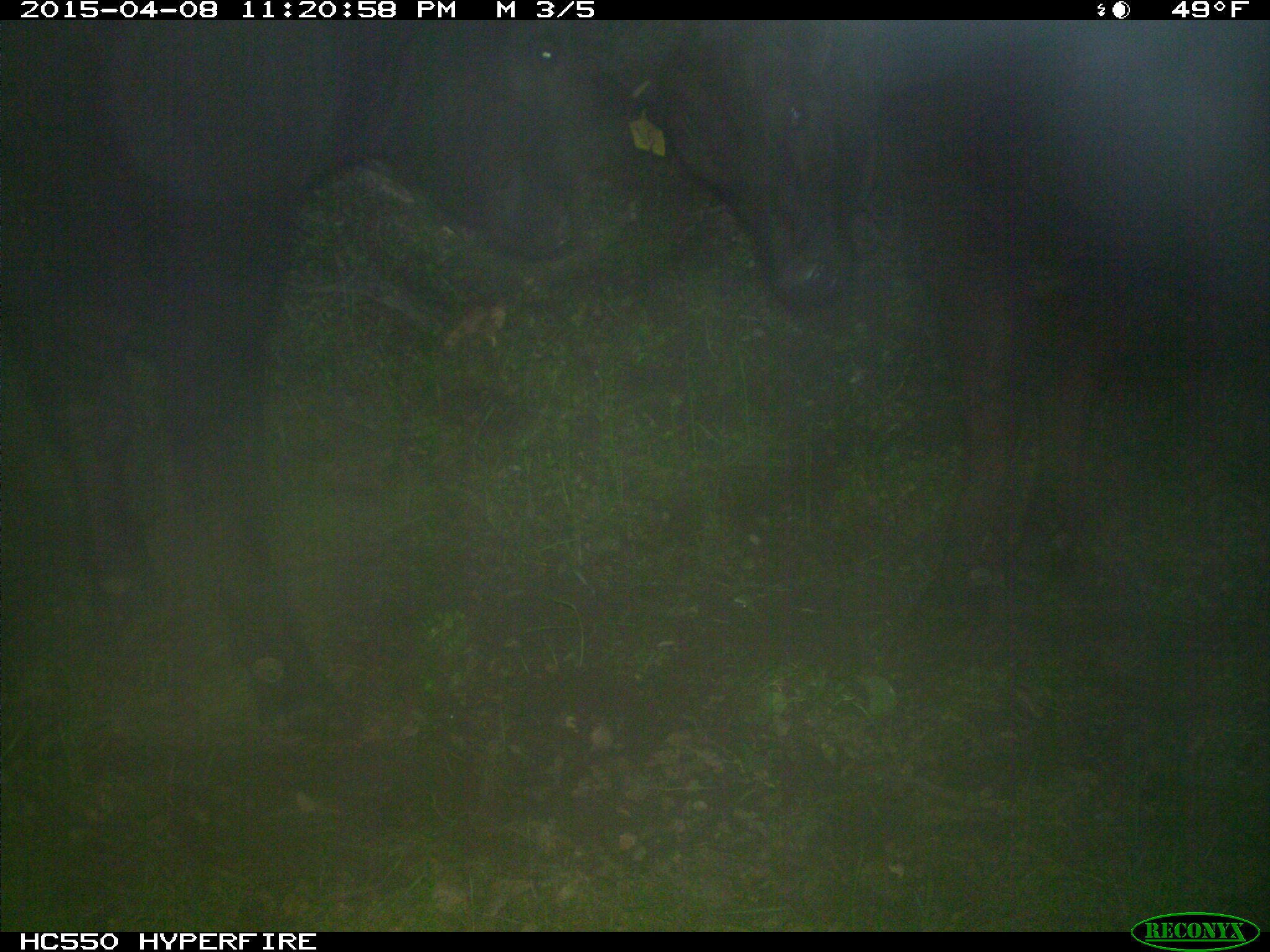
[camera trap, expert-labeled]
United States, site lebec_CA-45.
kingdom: Animalia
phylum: Chordata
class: Mammalia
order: Artiodactyla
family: Bovidae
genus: Bos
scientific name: Bos taurus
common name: domestic cow